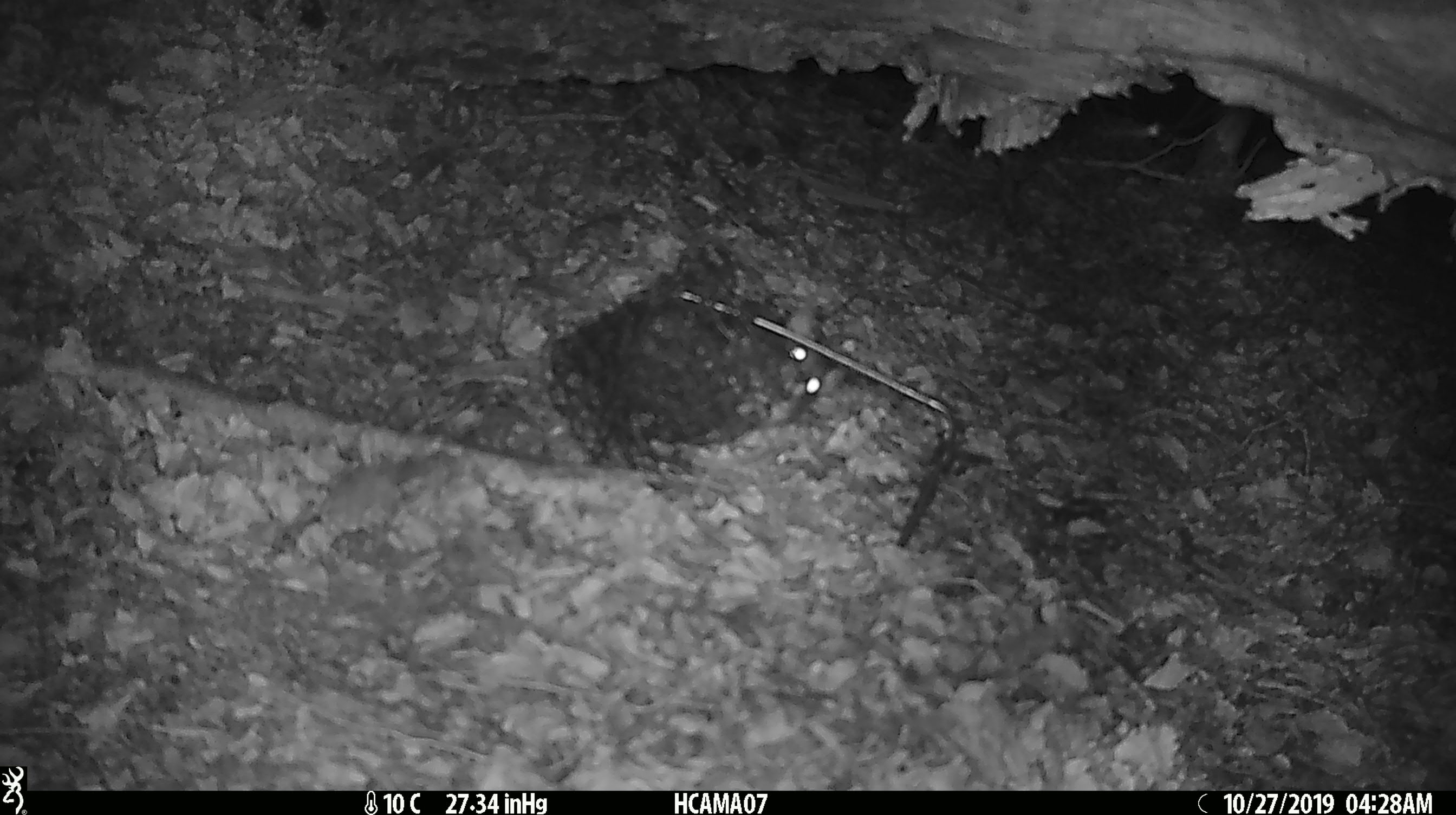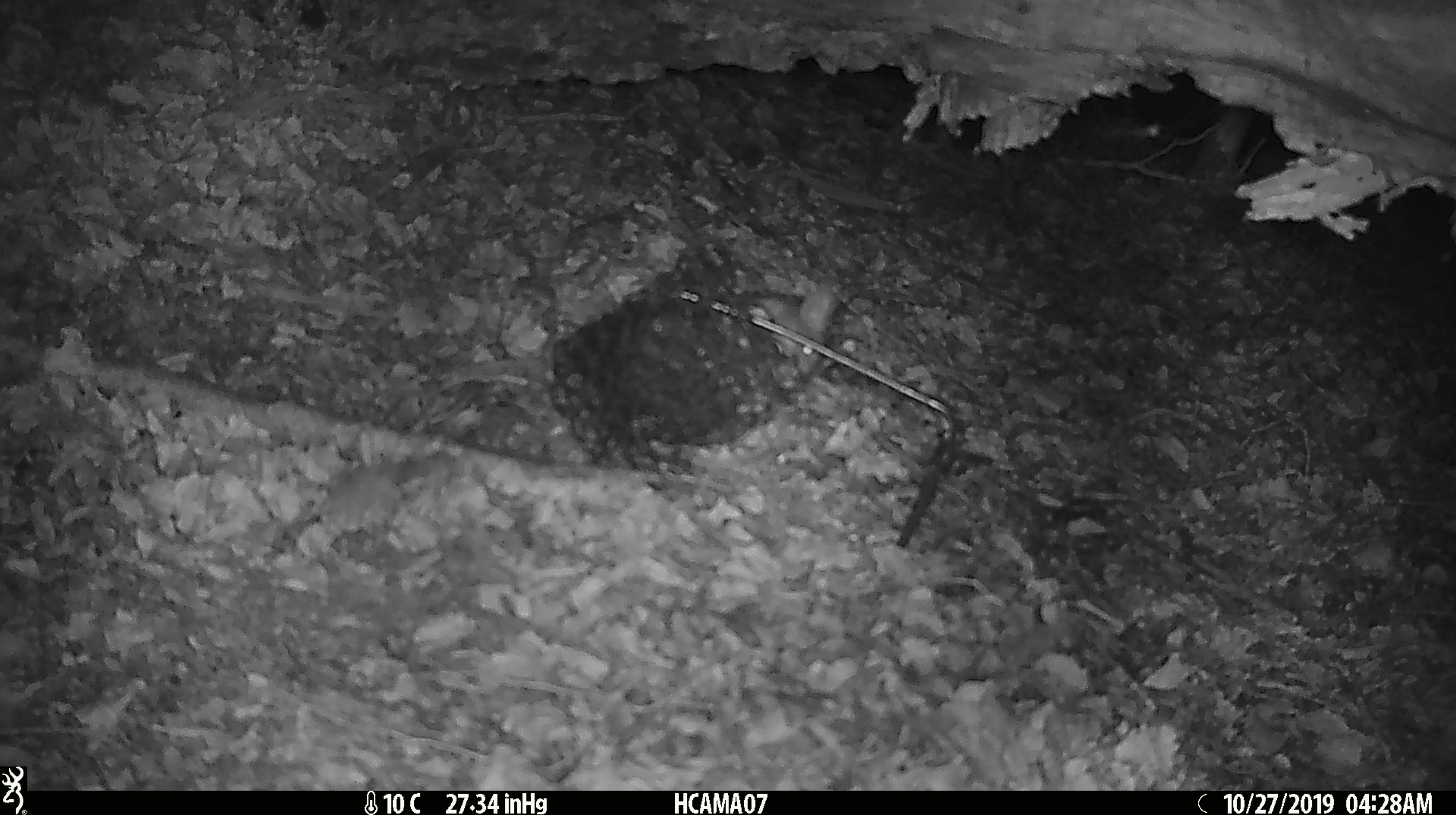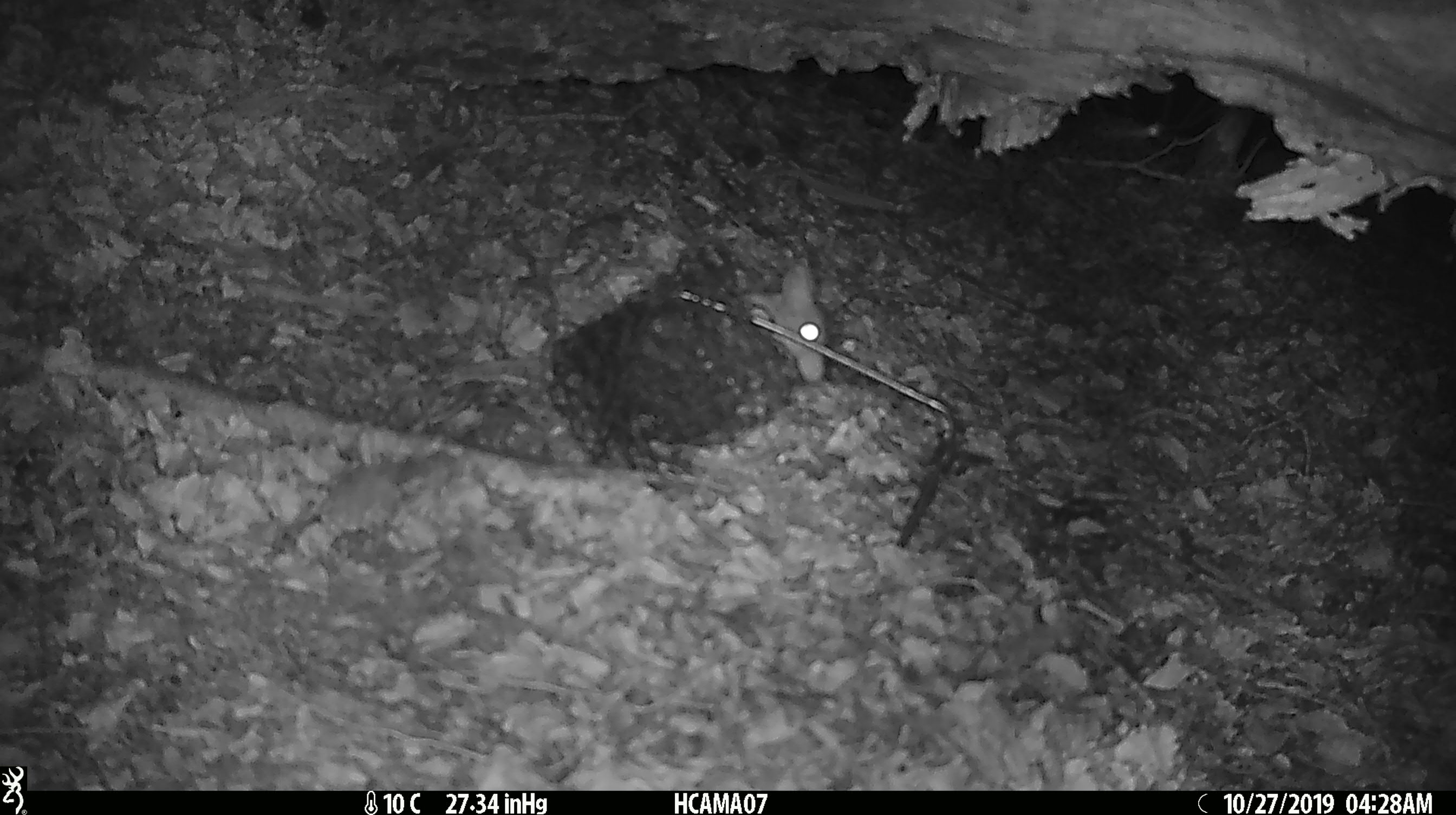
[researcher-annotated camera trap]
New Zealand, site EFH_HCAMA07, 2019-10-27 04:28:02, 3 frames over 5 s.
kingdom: Animalia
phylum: Chordata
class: Mammalia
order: Rodentia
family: Muridae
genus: Rattus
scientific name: Rattus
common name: rat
Rat (Rattus).